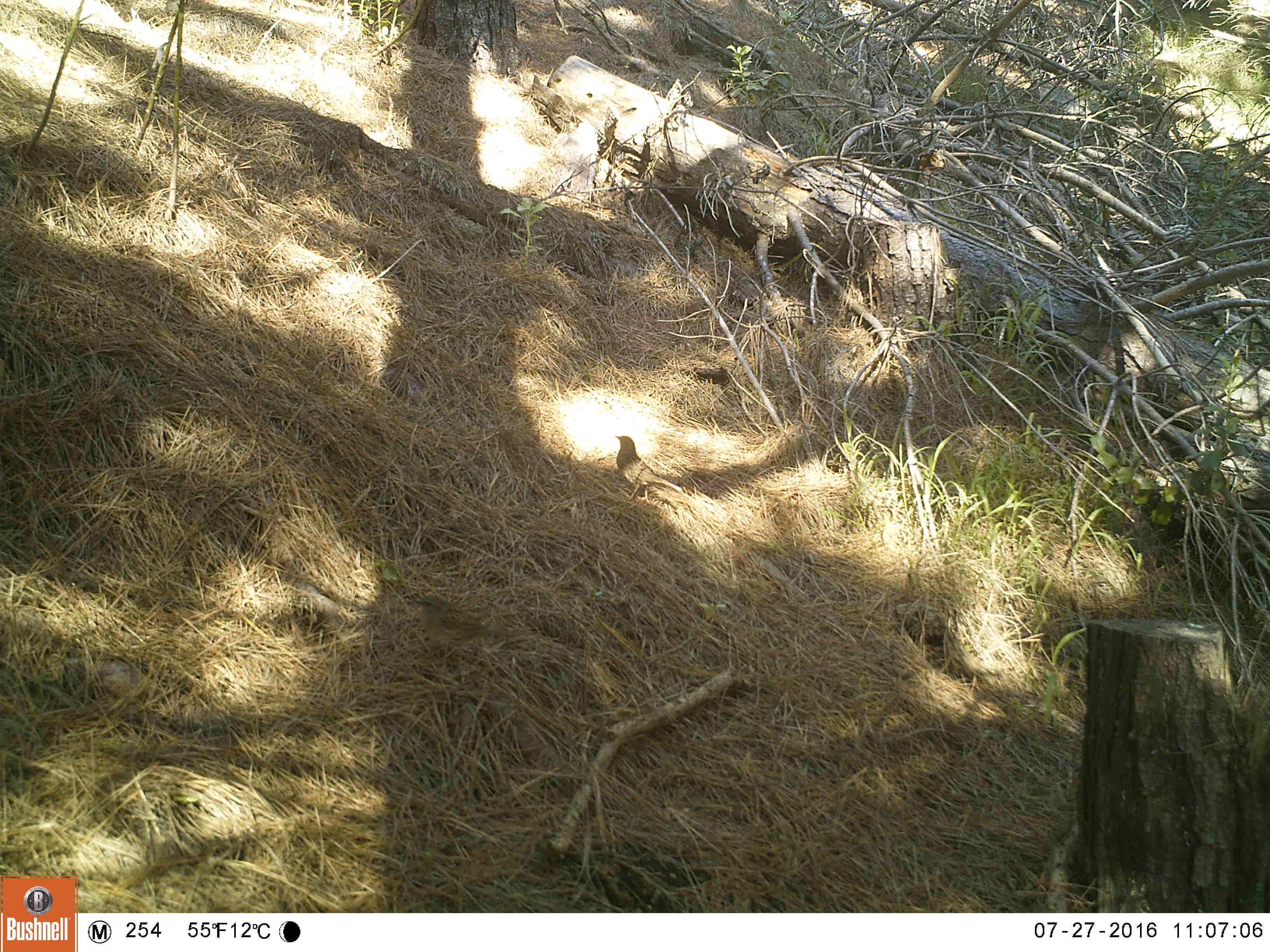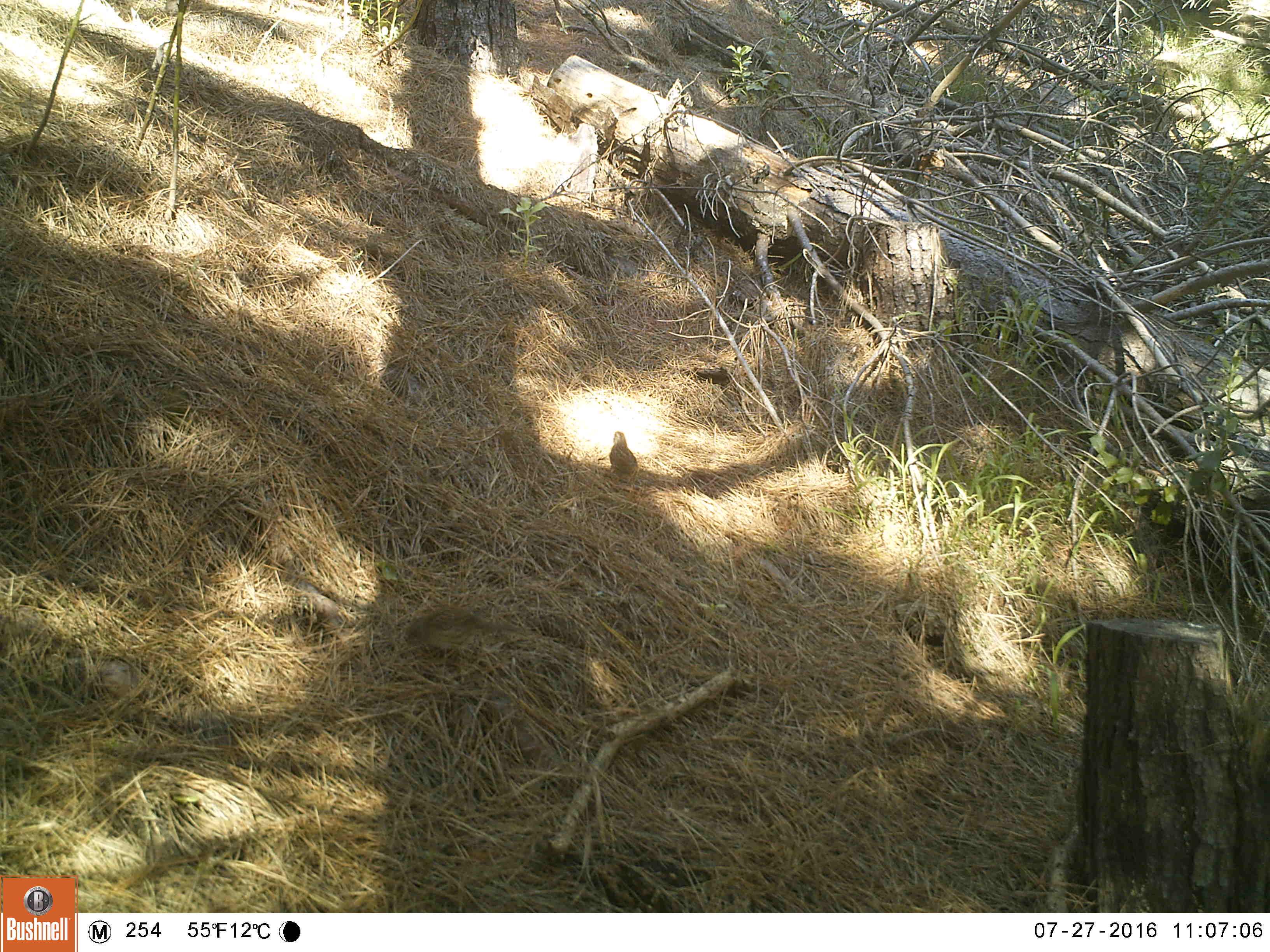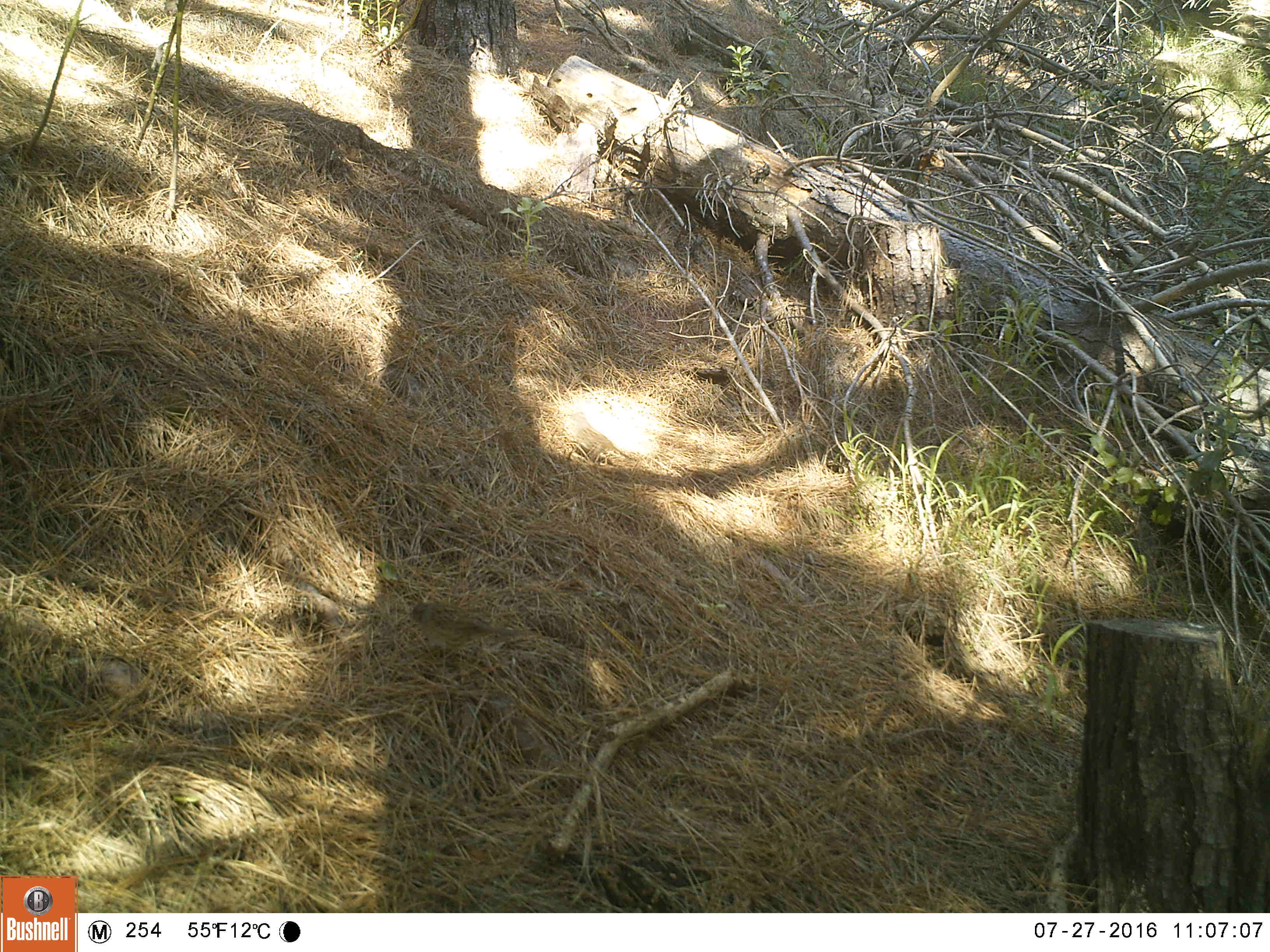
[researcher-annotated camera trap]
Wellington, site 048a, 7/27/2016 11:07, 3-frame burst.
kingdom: Animalia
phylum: Chordata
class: Aves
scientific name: Aves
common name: bird